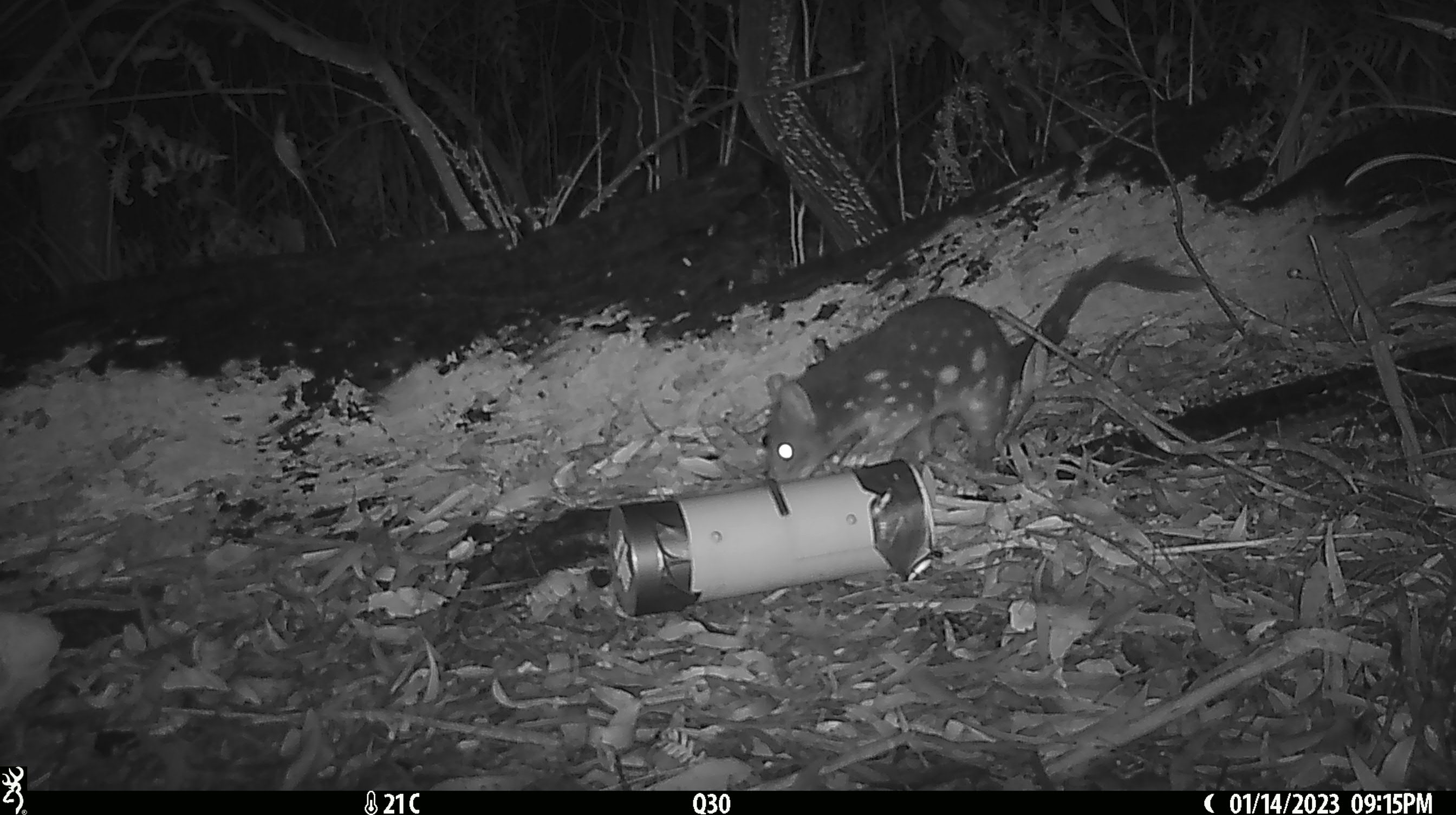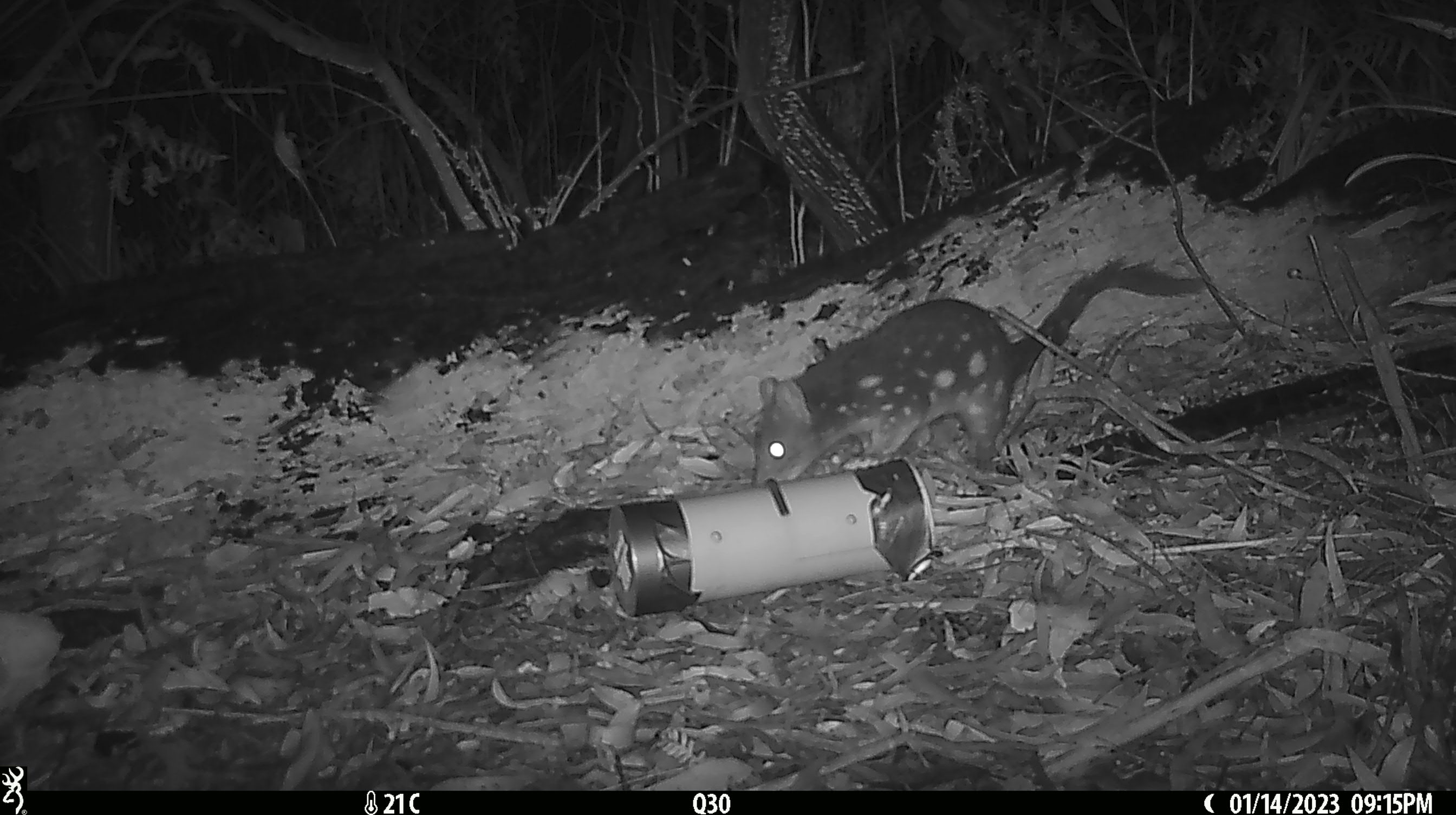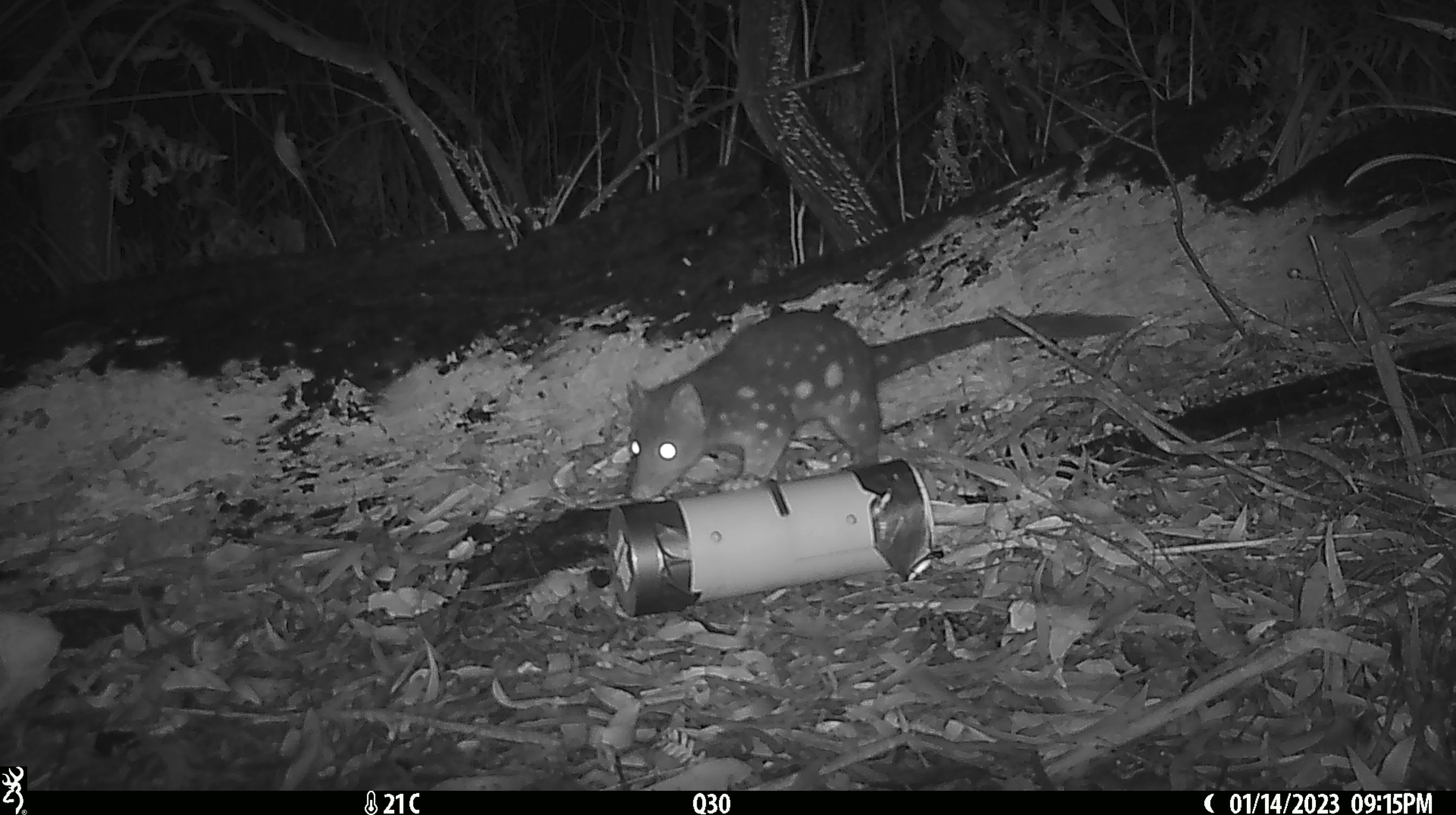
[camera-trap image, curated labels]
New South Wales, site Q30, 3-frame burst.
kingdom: Animalia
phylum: Chordata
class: Mammalia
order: Dasyuromorphia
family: Dasyuridae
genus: Dasyurus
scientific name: Dasyurus maculatus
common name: spotted-tailed quoll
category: quoll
Quoll (spotted-tailed quoll) (Dasyurus maculatus).